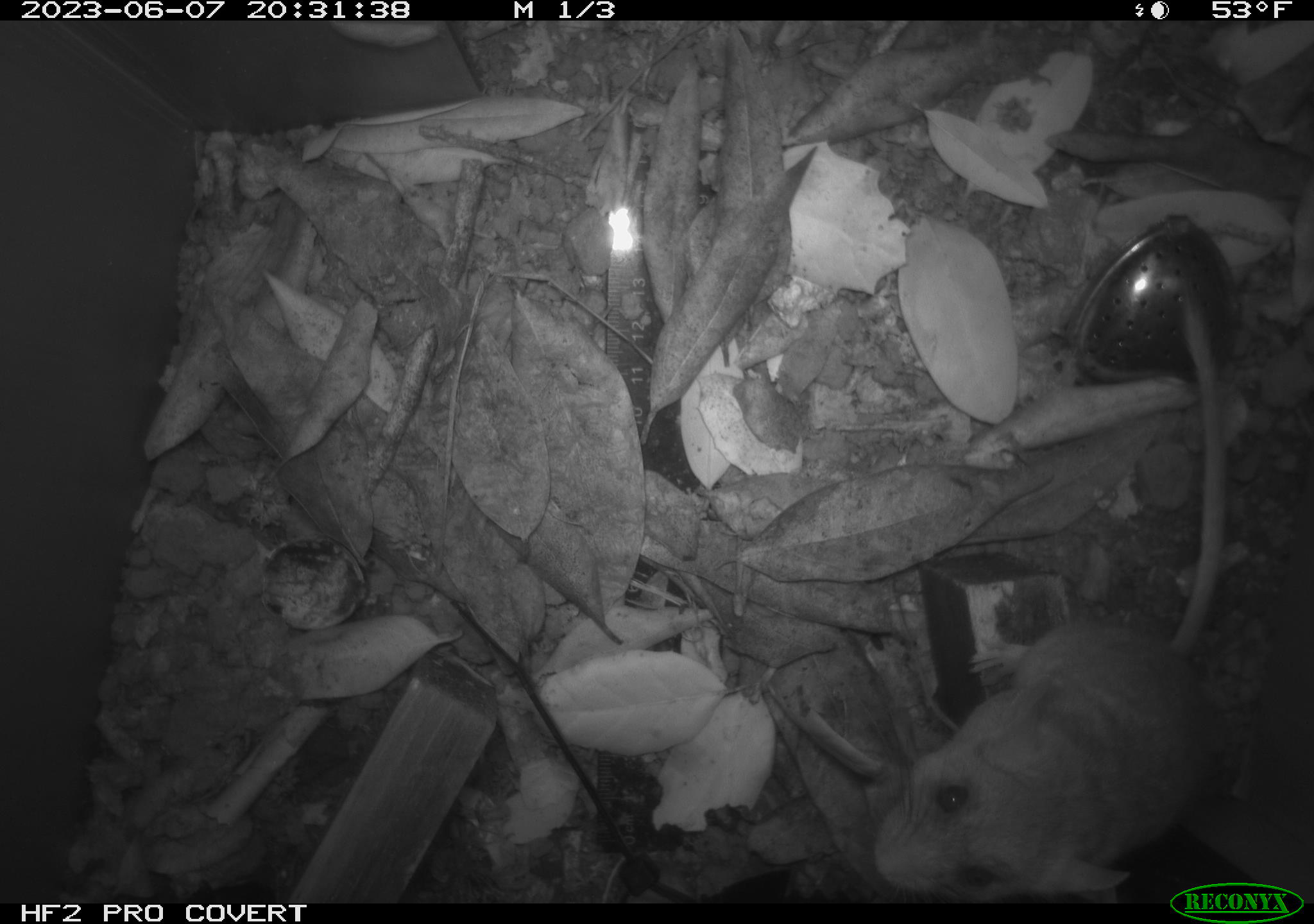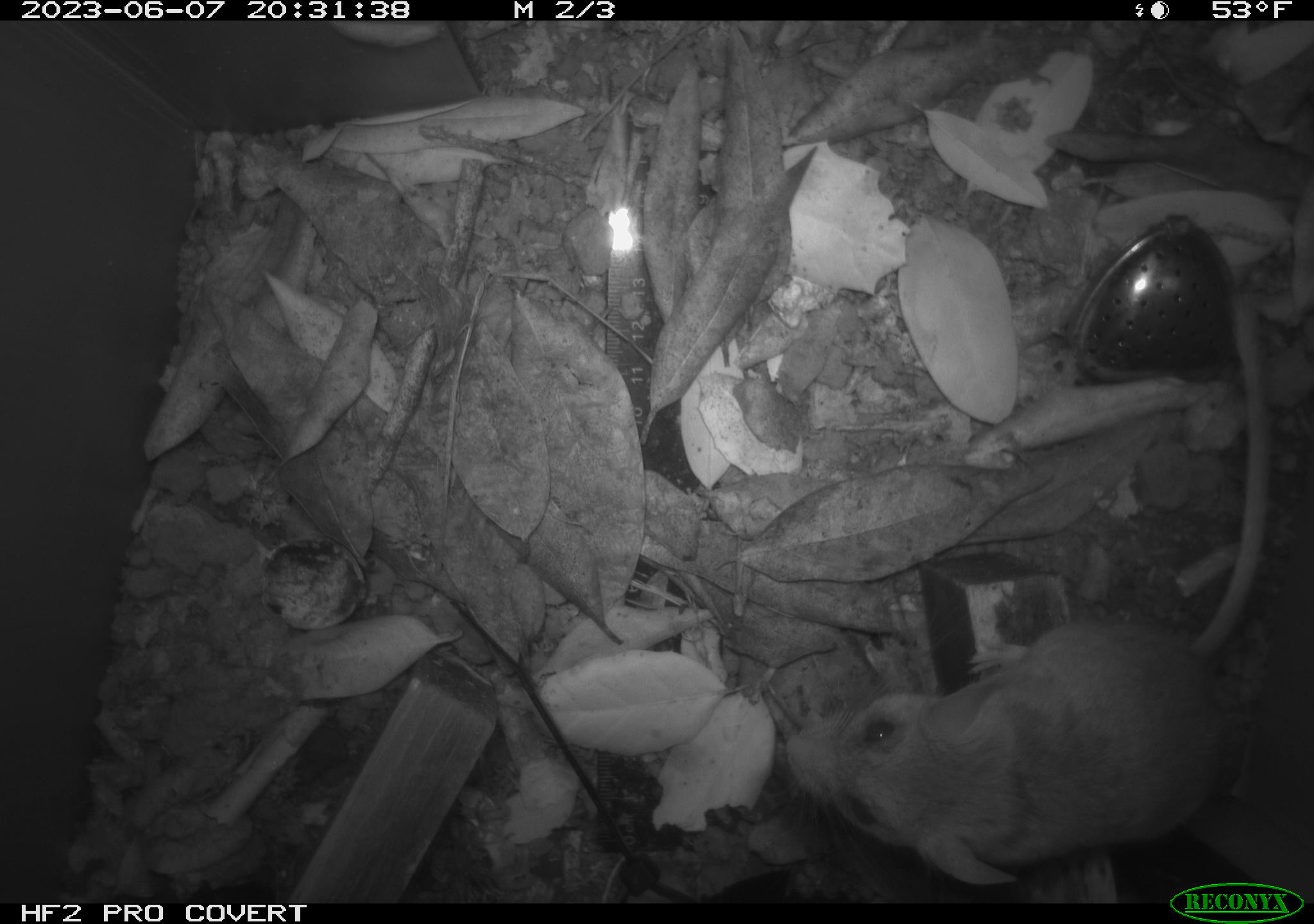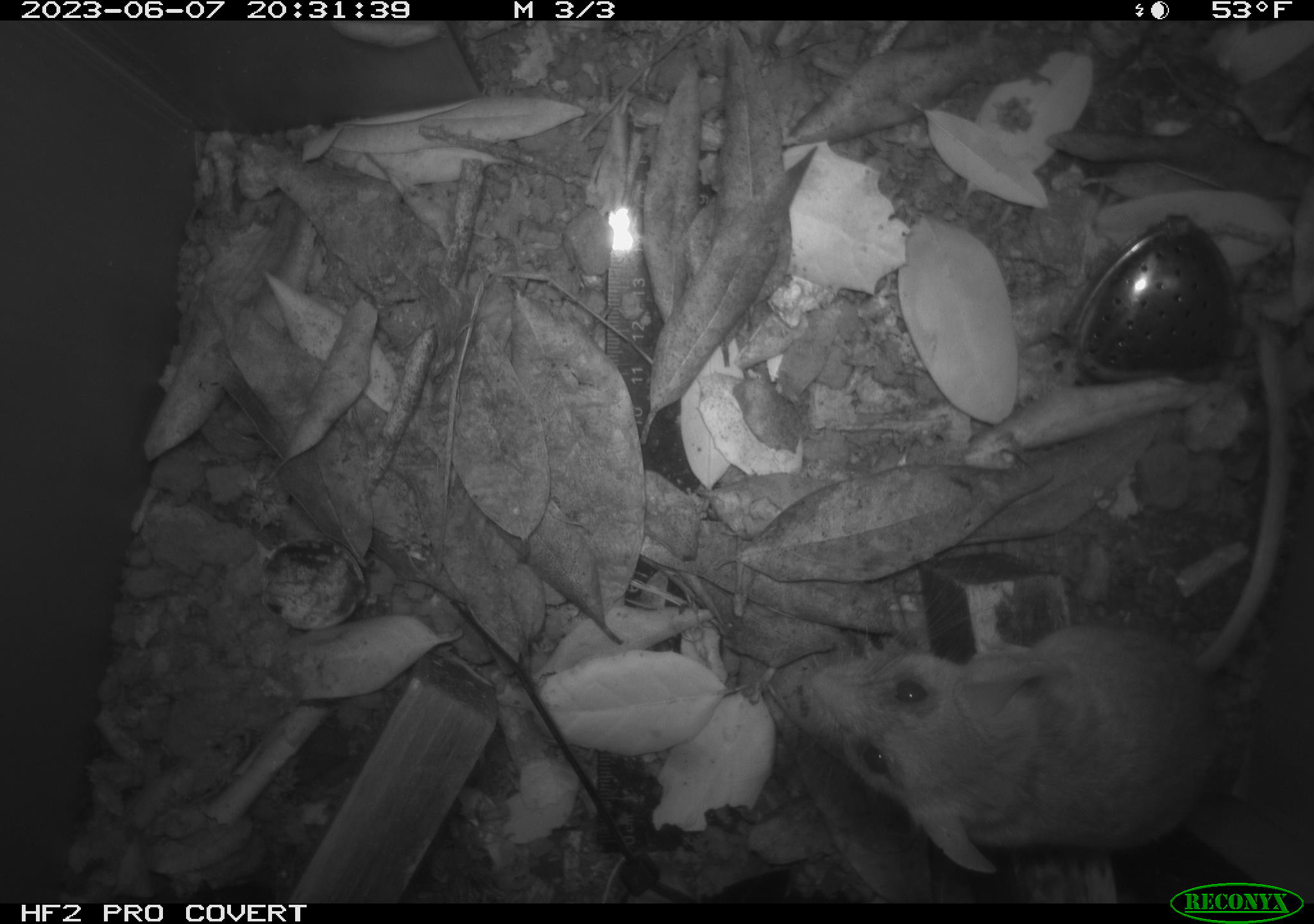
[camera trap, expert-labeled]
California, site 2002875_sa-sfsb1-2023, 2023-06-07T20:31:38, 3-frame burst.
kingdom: Animalia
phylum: Chordata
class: Mammalia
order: Rodentia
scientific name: Rodentia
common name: mouse species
Mouse species (Rodentia).